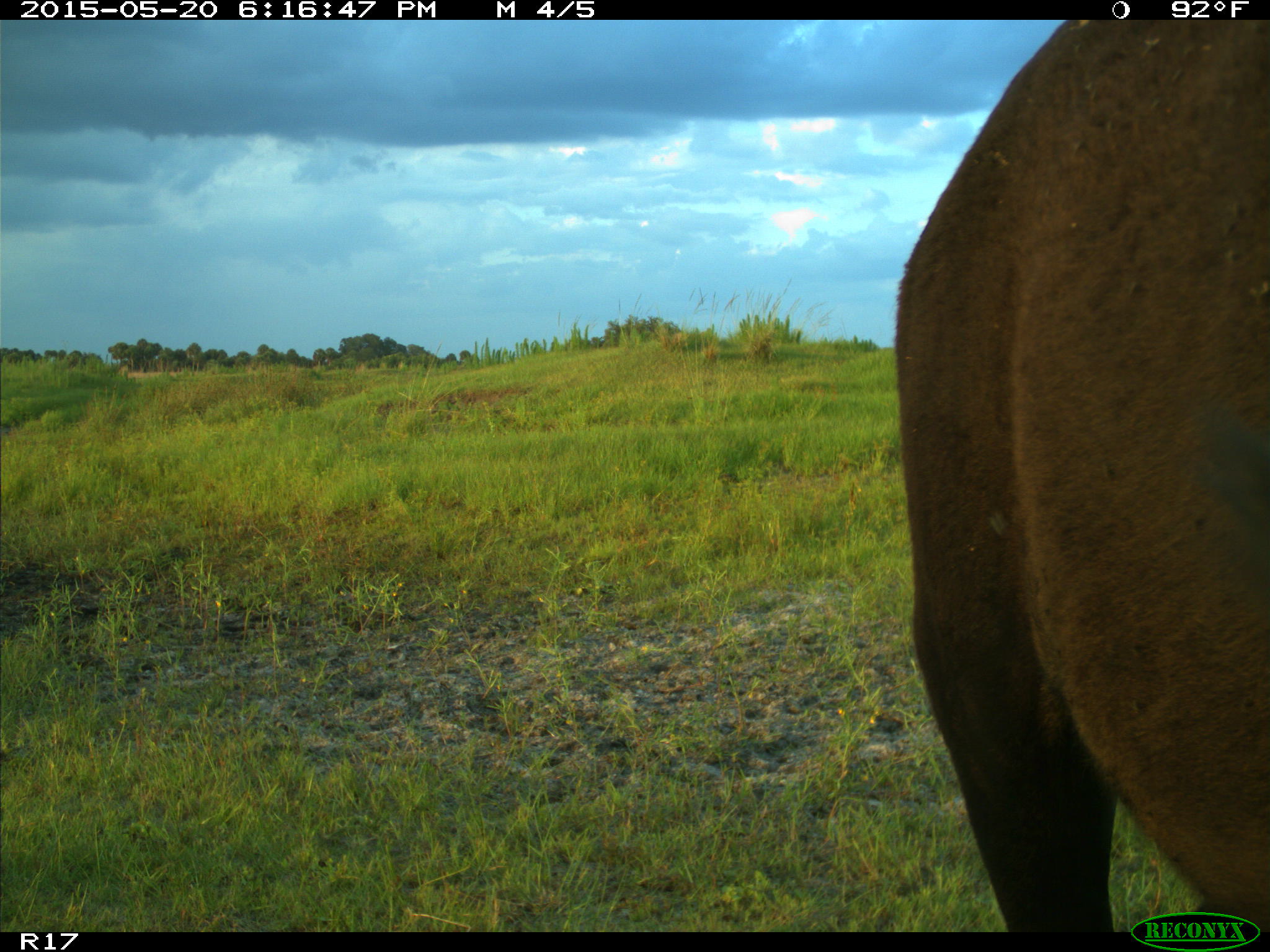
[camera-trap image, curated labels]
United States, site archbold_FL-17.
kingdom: Animalia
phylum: Chordata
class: Mammalia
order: Artiodactyla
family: Bovidae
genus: Bos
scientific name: Bos taurus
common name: domestic cow